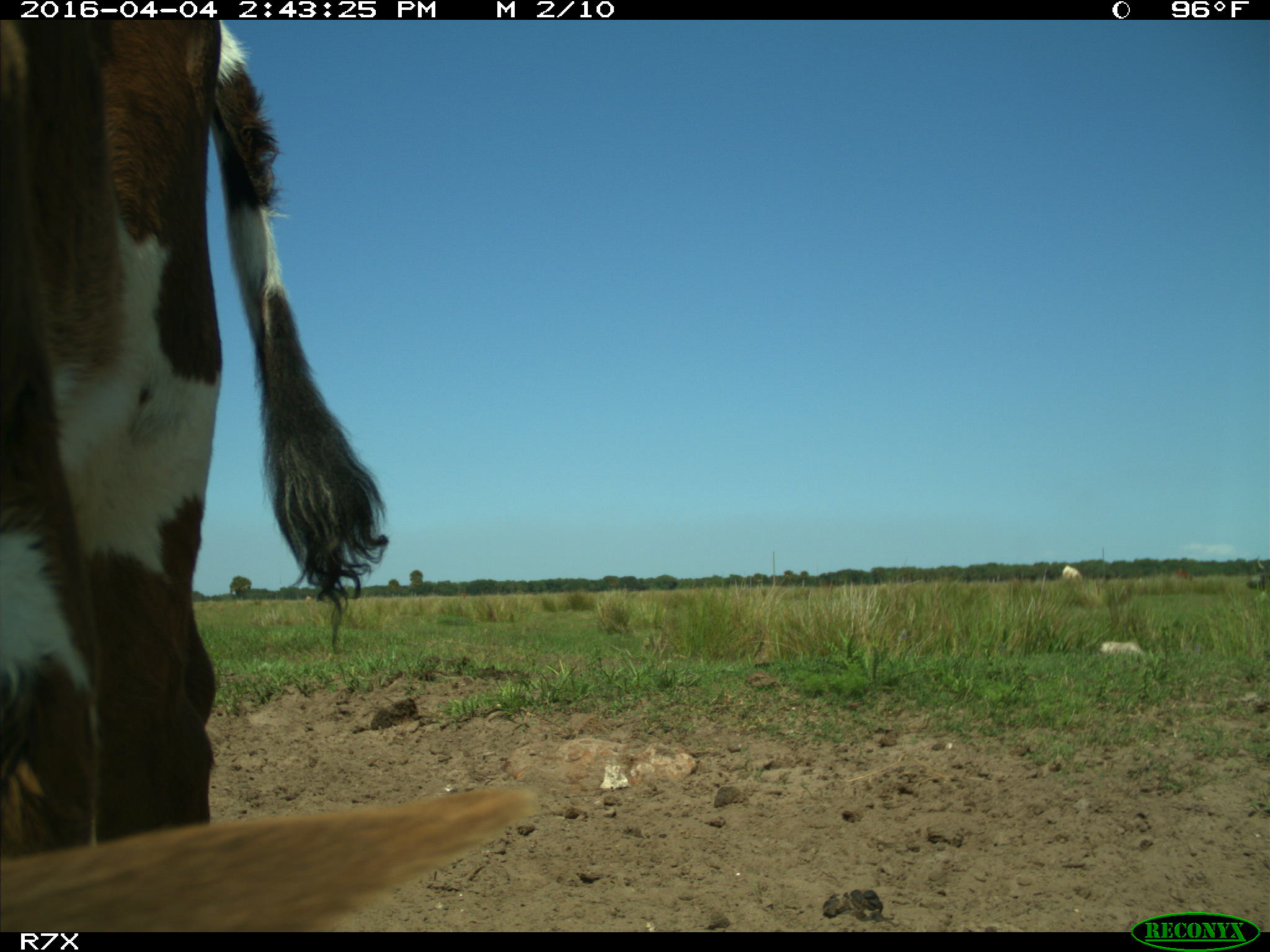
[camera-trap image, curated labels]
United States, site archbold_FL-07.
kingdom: Animalia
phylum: Chordata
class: Mammalia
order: Artiodactyla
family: Bovidae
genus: Bos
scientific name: Bos taurus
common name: domestic cow